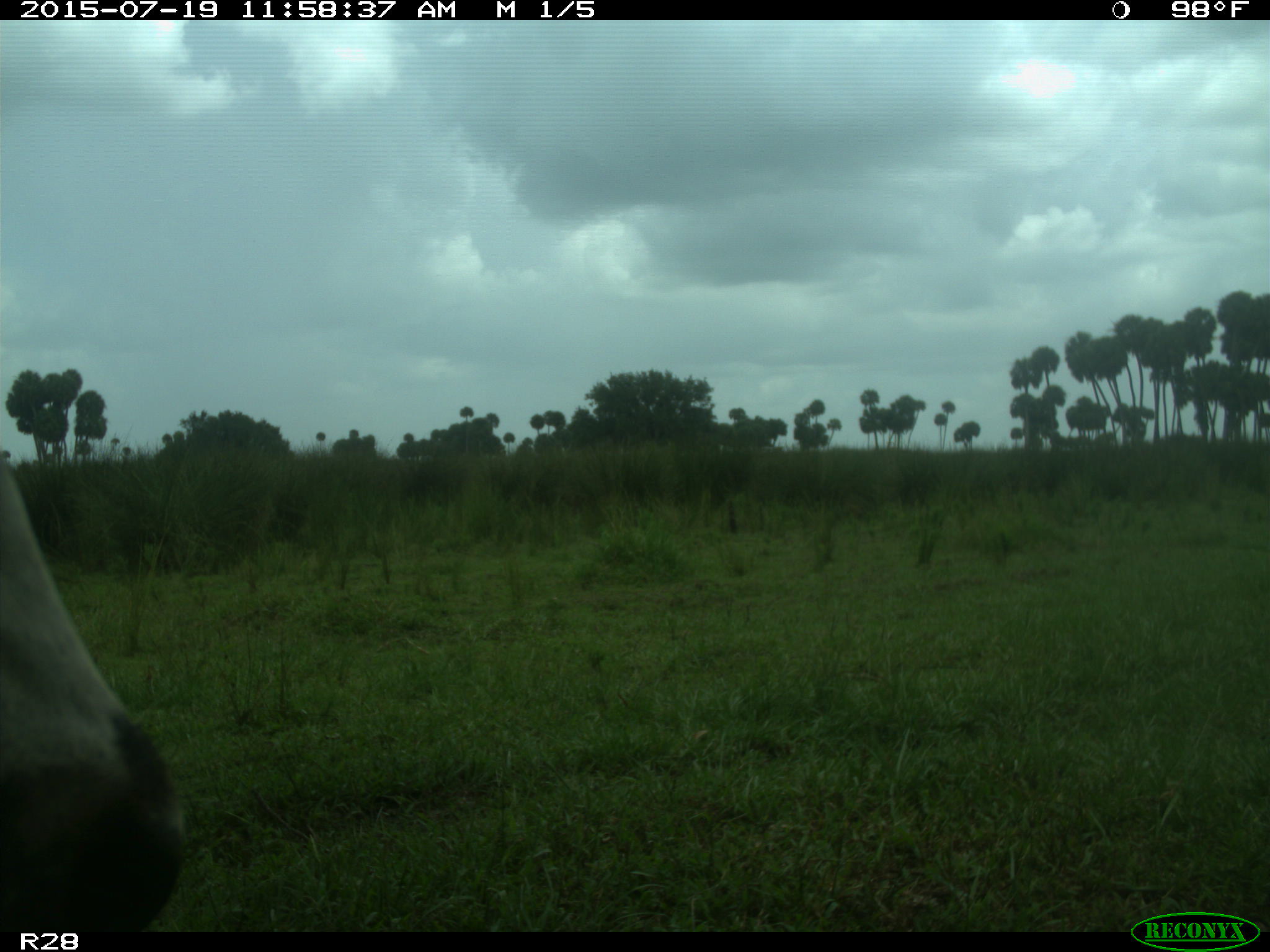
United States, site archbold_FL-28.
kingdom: Animalia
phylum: Chordata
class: Mammalia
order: Artiodactyla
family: Bovidae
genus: Bos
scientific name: Bos taurus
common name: domestic cow